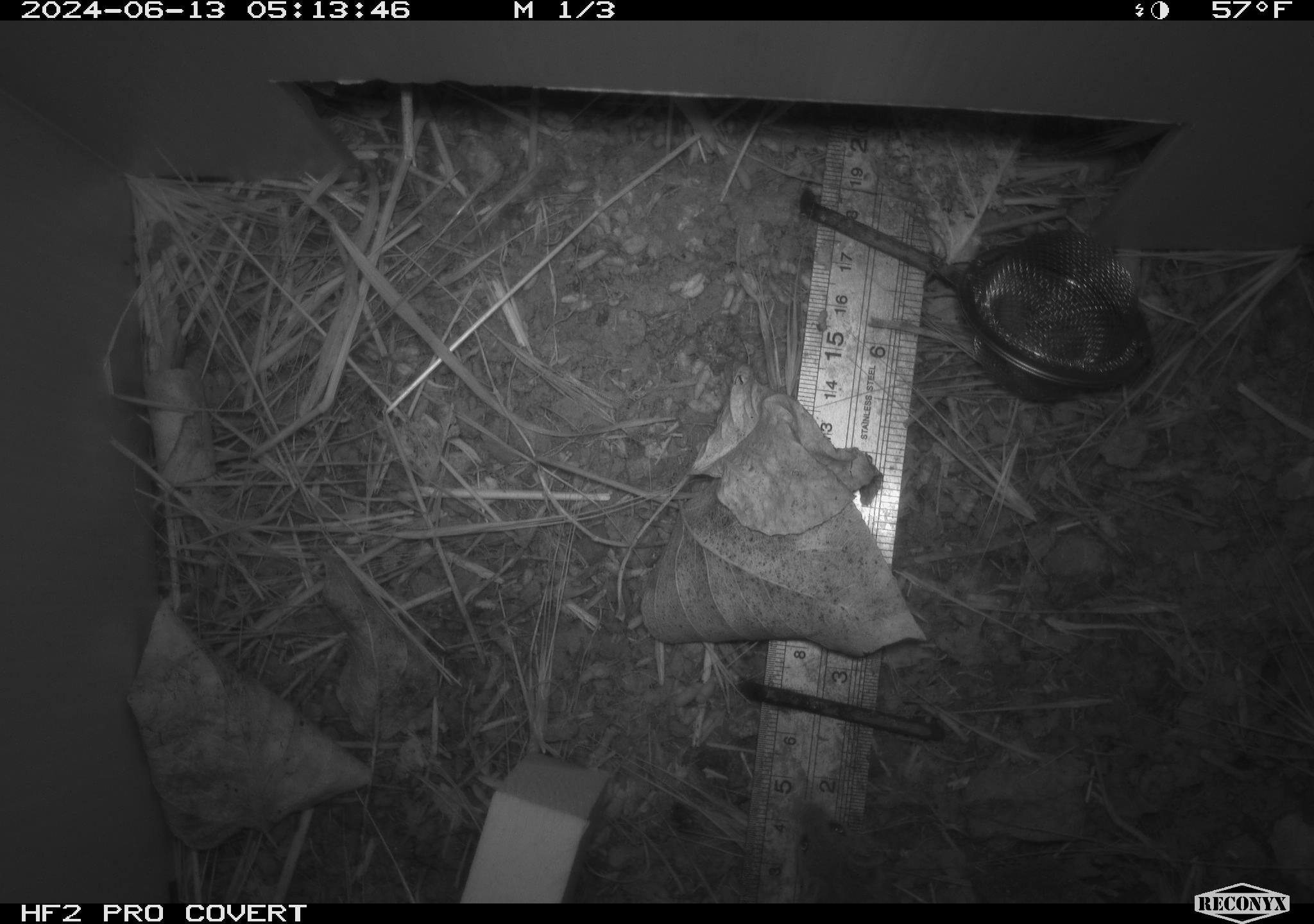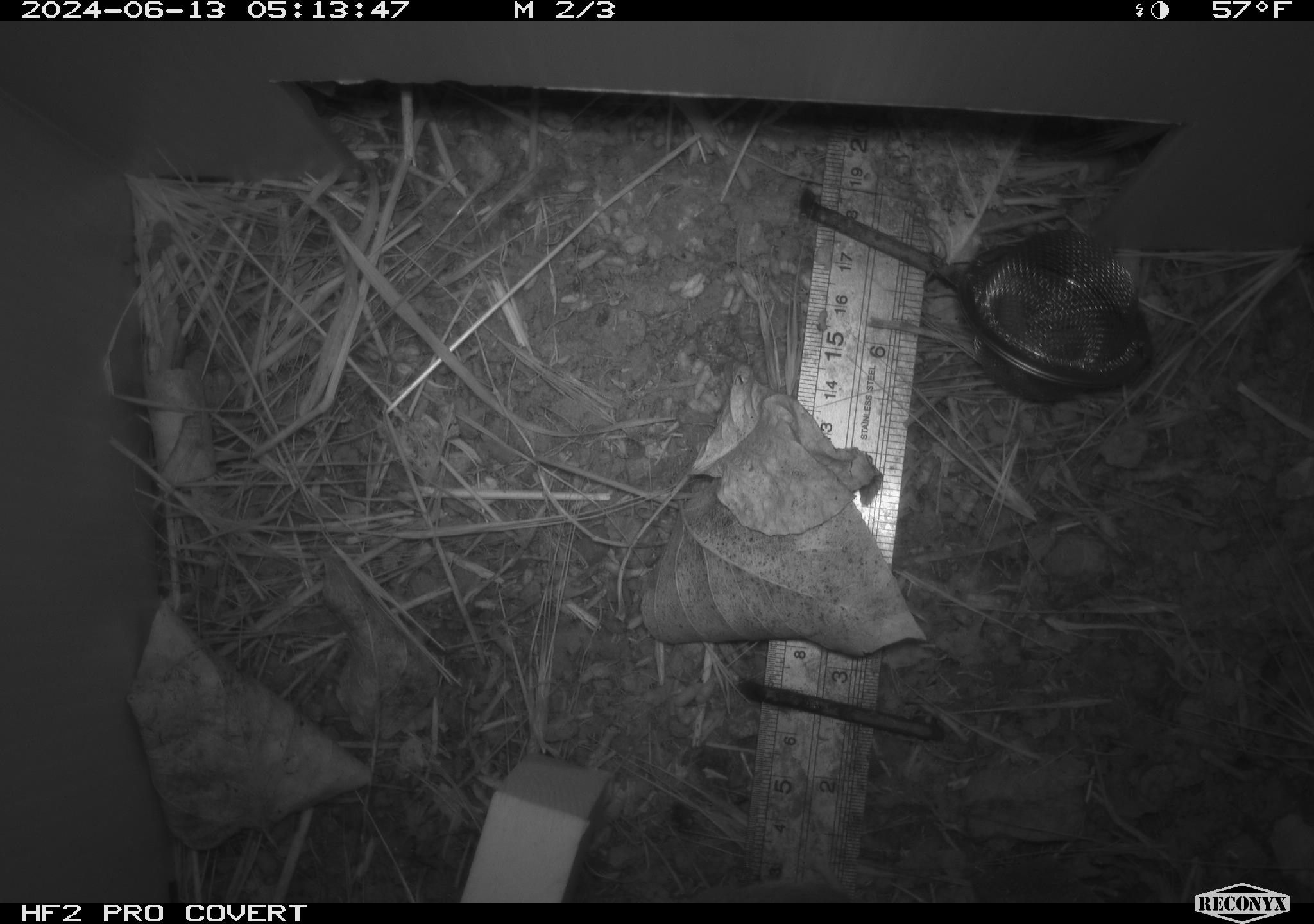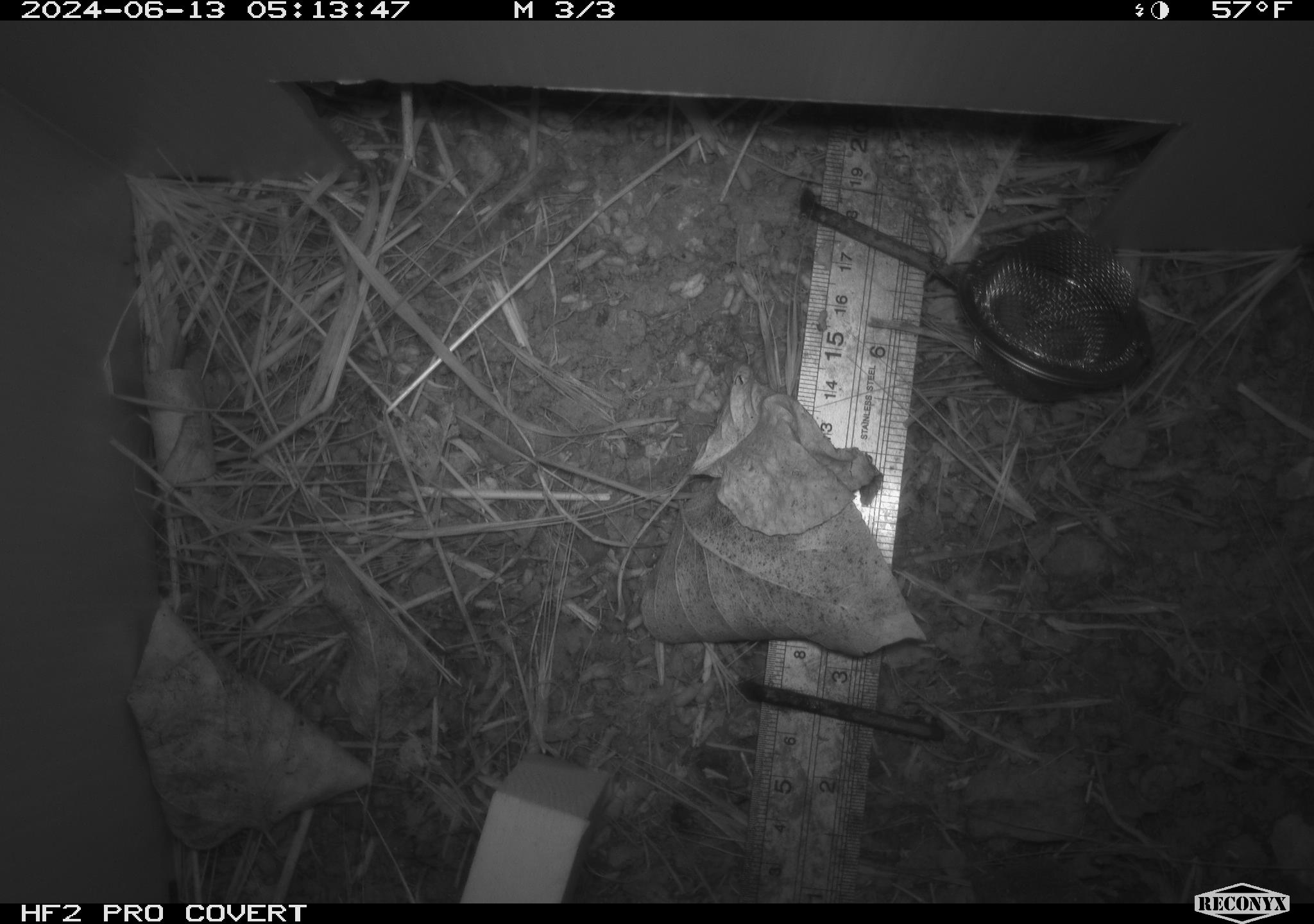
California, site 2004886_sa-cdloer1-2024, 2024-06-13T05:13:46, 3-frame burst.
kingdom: Animalia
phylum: Chordata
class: Mammalia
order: Rodentia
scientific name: Rodentia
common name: mouse species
Mouse species (Rodentia).